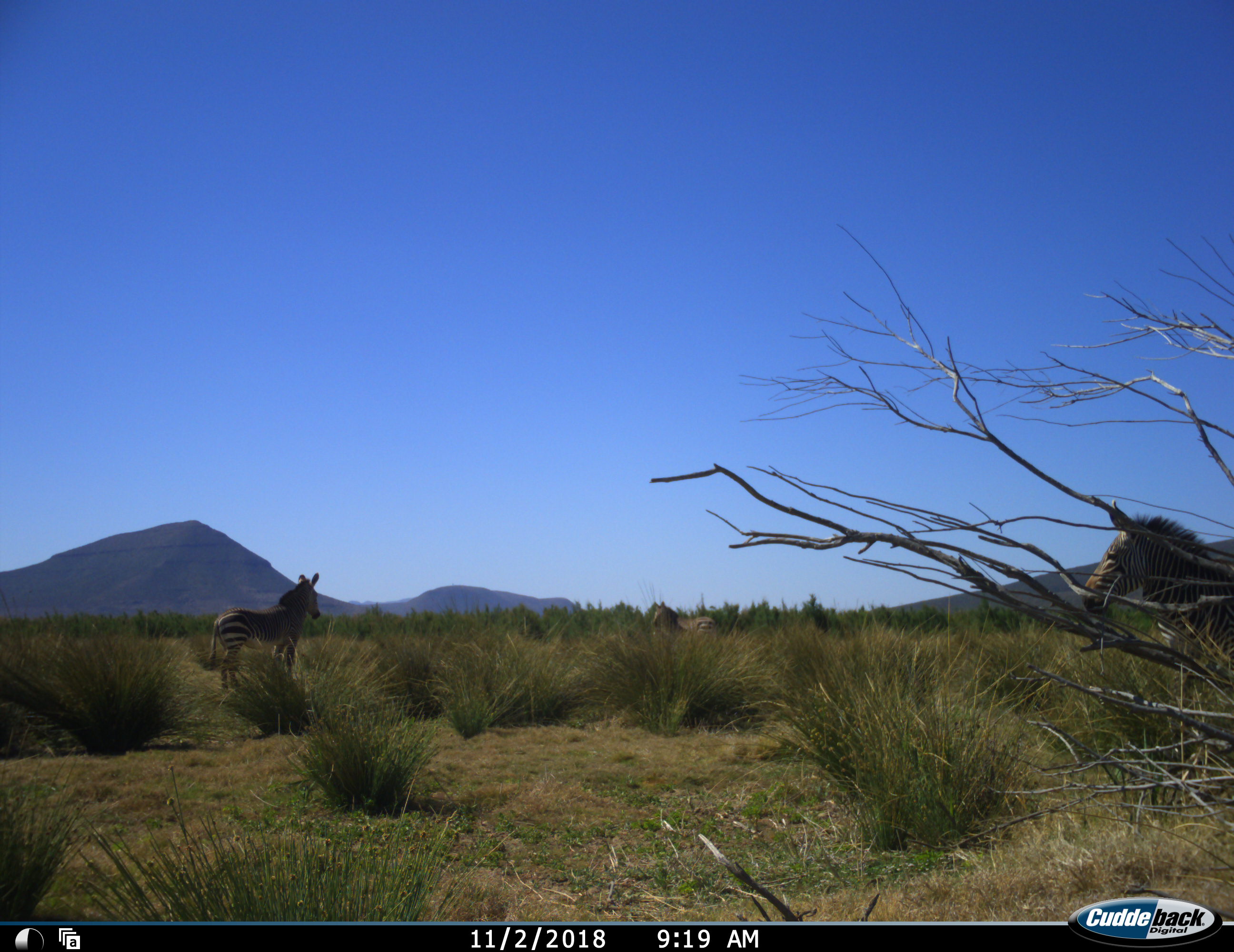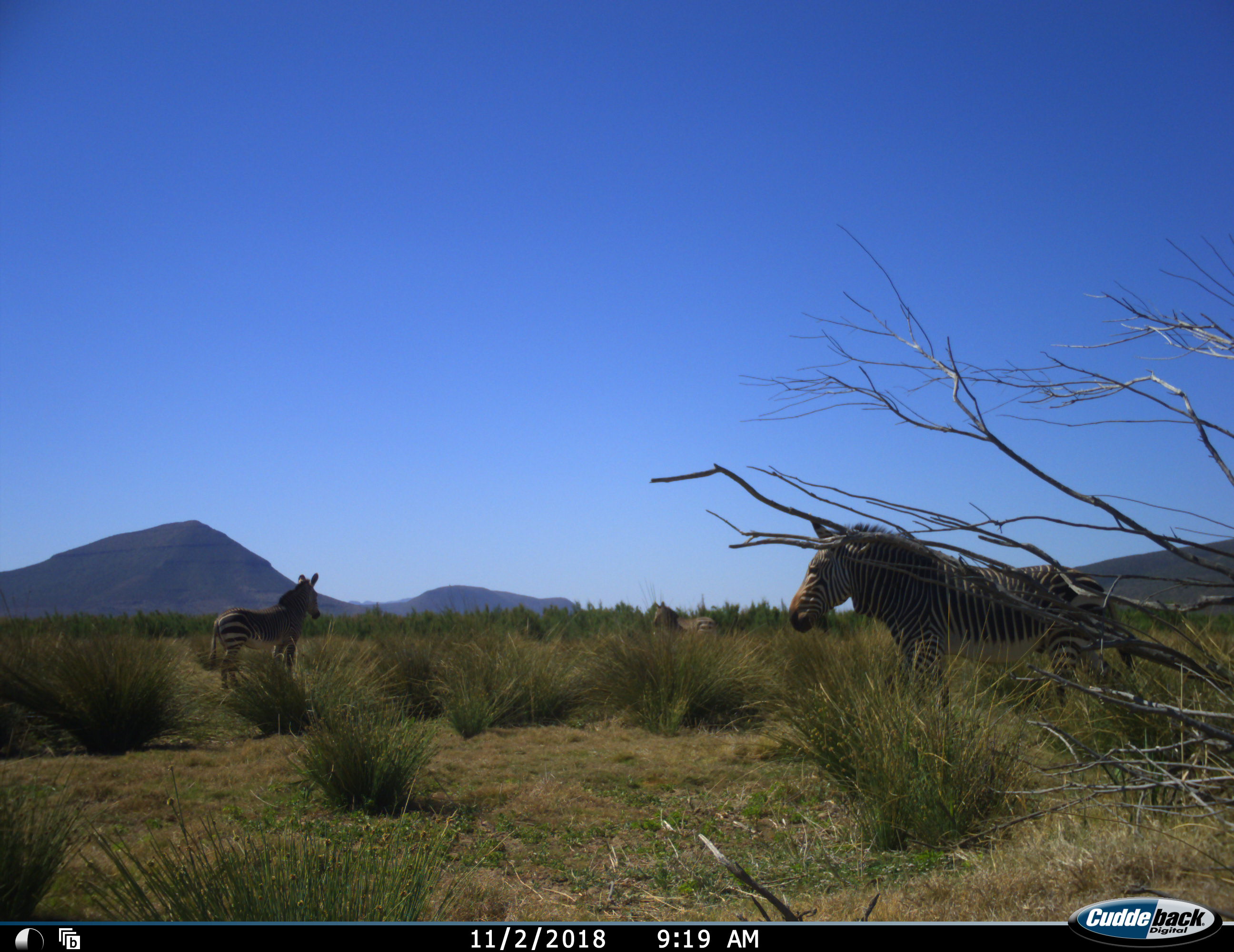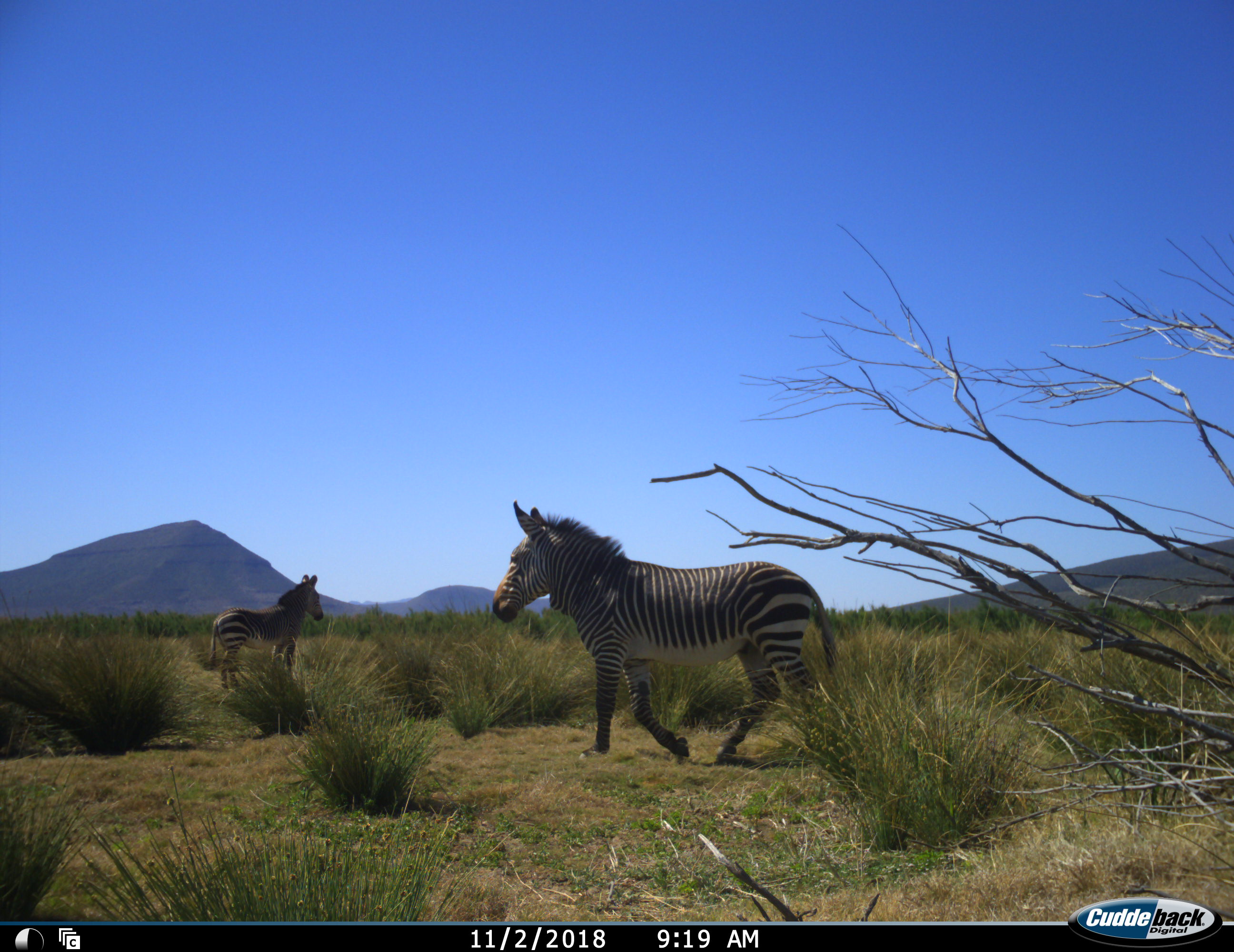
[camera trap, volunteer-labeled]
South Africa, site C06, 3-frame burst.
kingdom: Animalia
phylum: Chordata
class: Mammalia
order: Perissodactyla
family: Equidae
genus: Equus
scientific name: Equus zebra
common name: mountain zebra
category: zebramountain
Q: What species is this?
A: Zebramountain (mountain zebra) (Equus zebra).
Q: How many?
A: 3.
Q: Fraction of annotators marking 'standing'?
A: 100%.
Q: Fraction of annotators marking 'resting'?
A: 0%.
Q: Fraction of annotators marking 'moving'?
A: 90%.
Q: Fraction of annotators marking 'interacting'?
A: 0%.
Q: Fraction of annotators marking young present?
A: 20%.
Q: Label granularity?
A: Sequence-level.